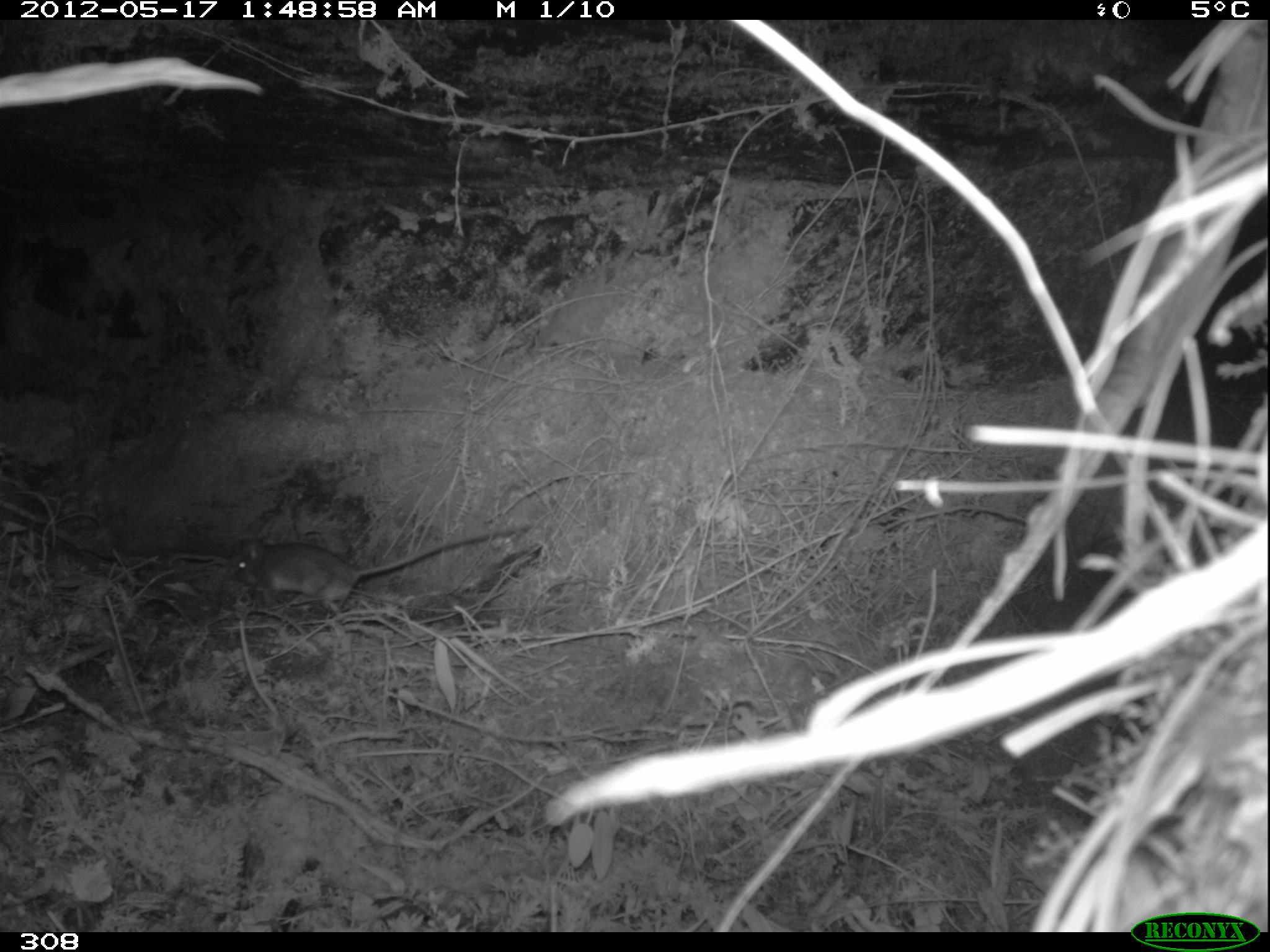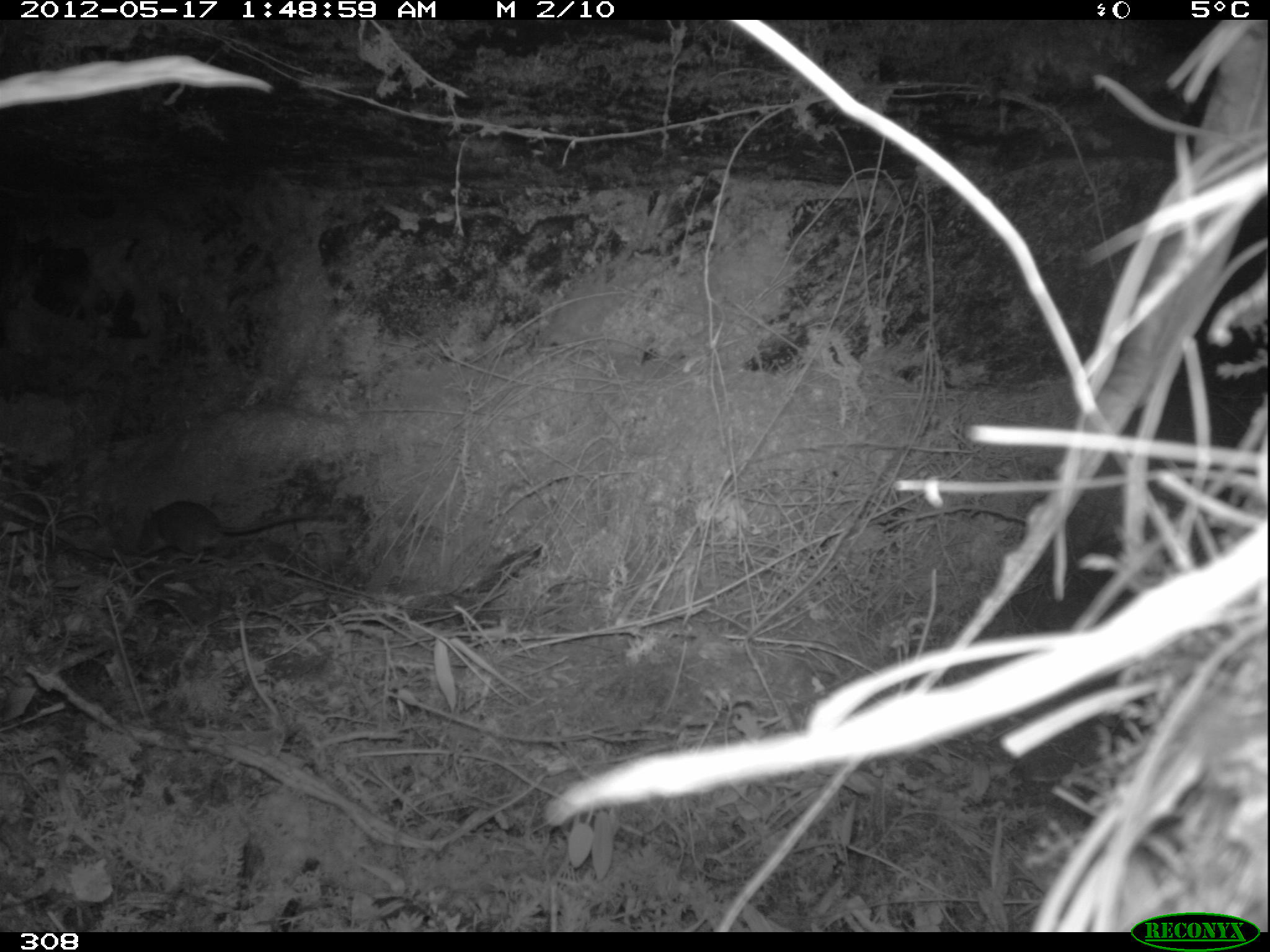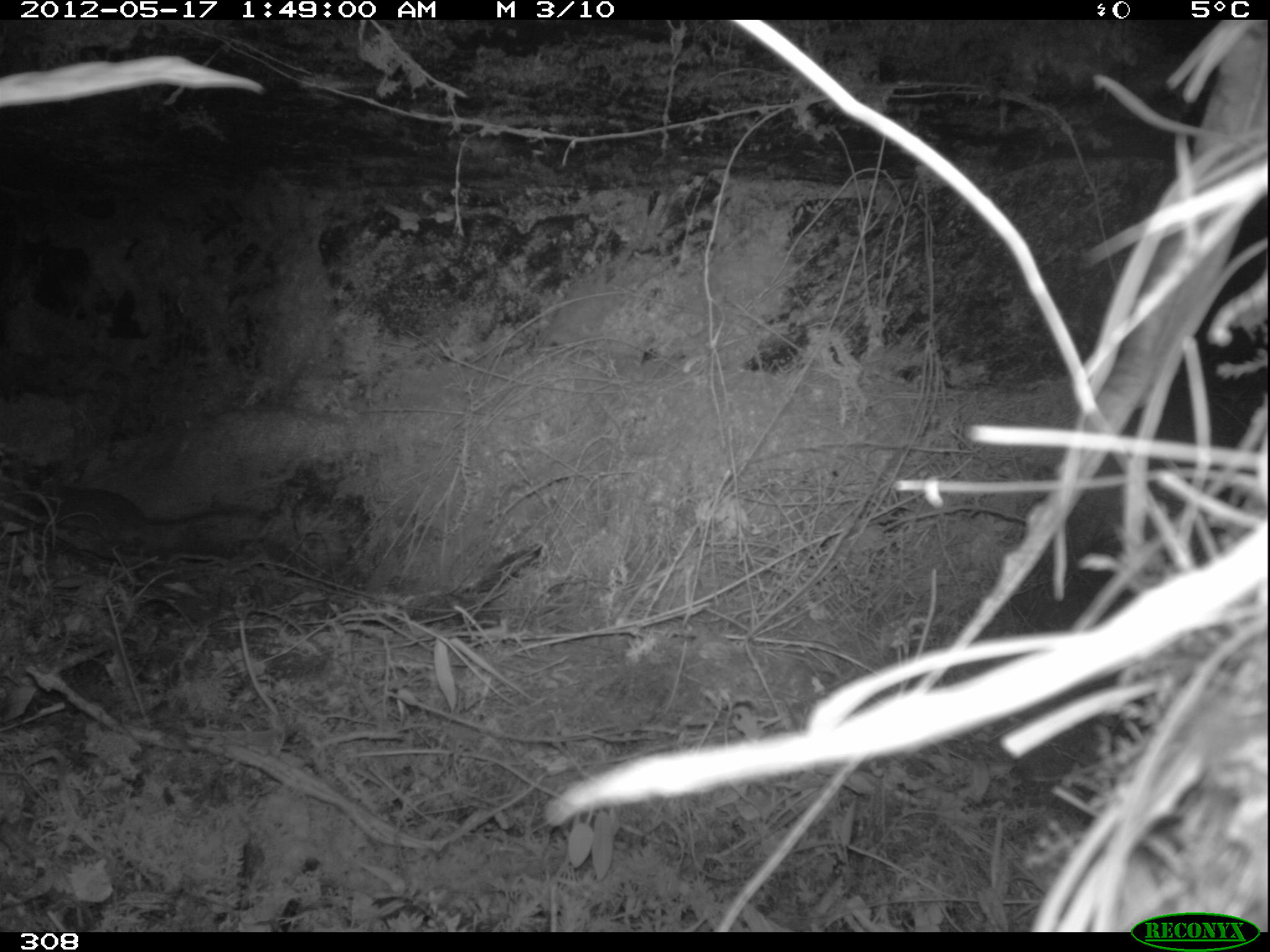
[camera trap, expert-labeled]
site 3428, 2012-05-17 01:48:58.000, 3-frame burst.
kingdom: Animalia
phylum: Chordata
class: Mammalia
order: Rodentia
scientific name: Rodentia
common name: rodents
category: unknown rodent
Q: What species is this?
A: Unknown rodent (rodents) (Rodentia).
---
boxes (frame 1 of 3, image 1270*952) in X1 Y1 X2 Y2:
unknown rodent: 223 528 526 604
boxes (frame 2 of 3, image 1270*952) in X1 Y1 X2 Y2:
unknown rodent: 138 500 321 566